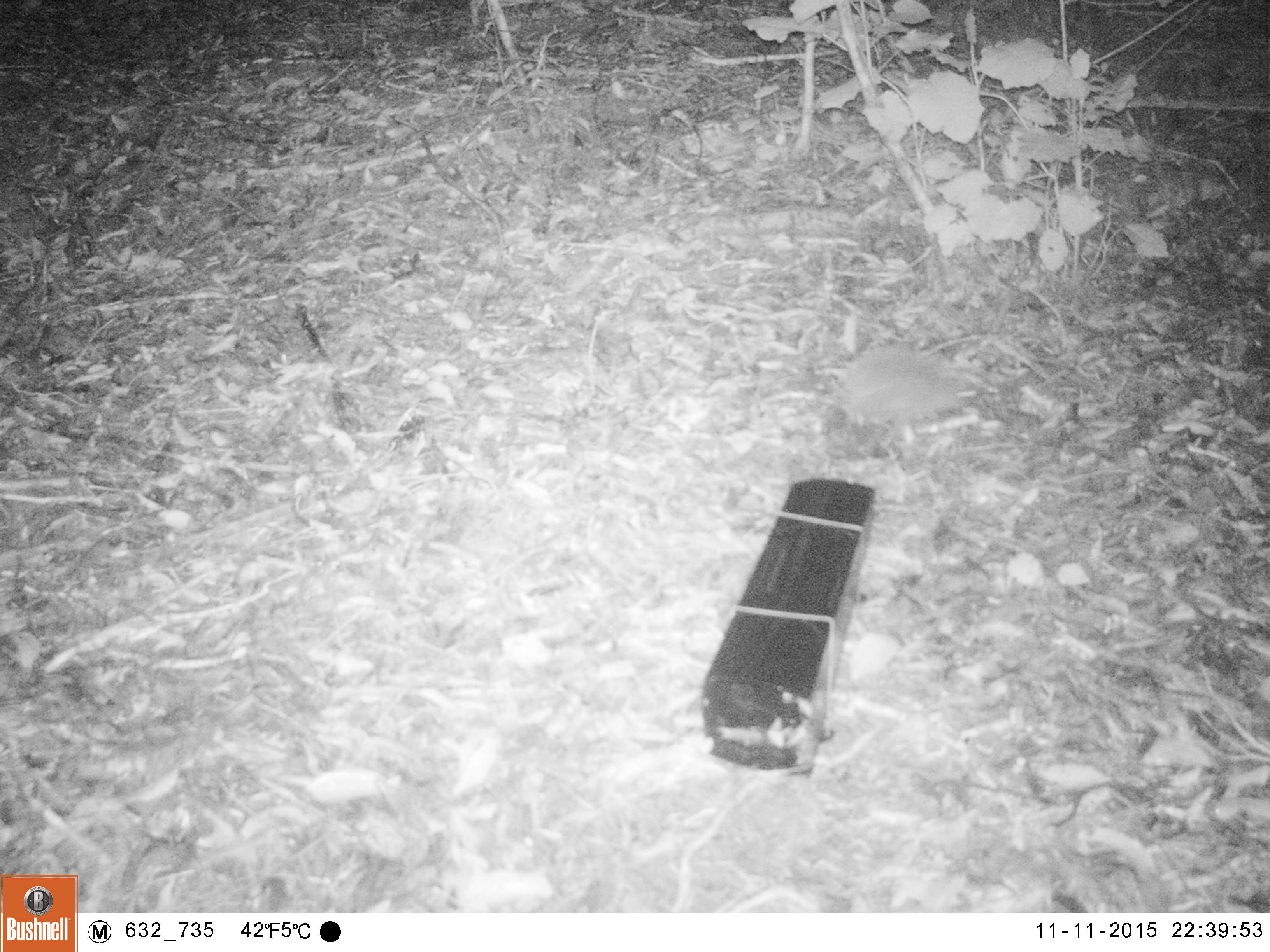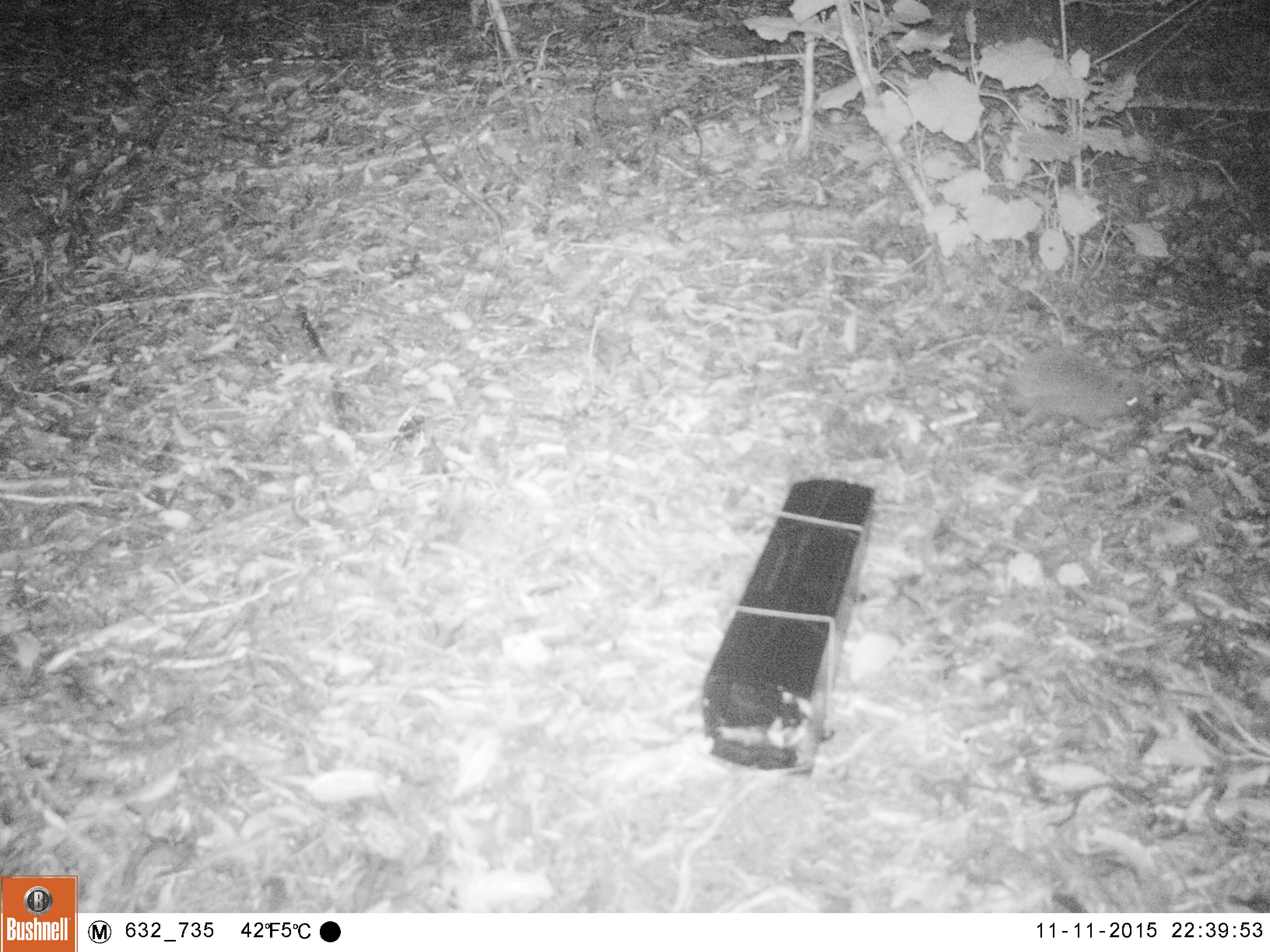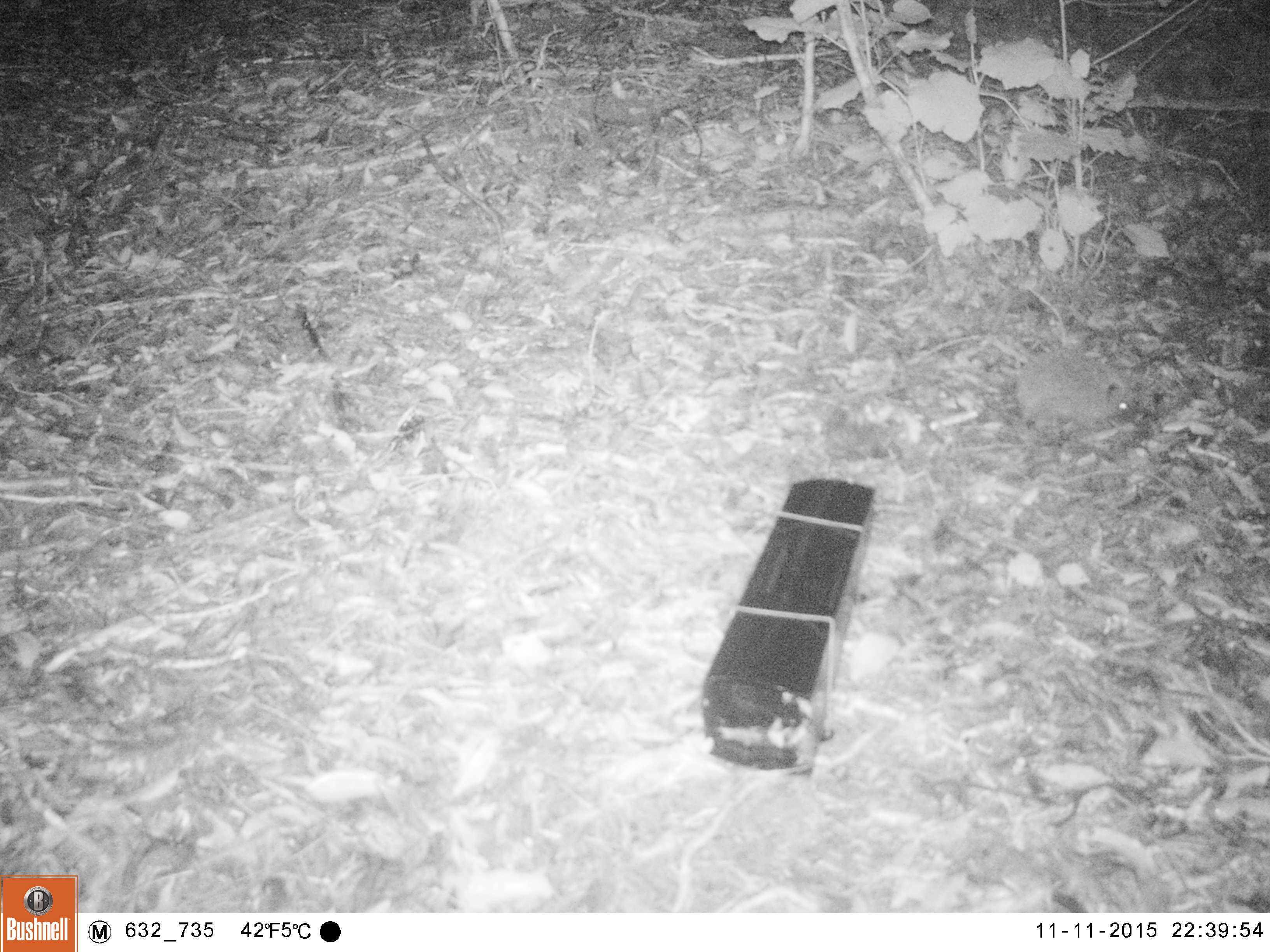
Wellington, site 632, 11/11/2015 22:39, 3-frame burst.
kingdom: Animalia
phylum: Chordata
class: Mammalia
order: Eulipotyphla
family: Erinaceidae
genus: Erinaceus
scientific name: Erinaceus europaeus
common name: hedgehog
Hedgehog (Erinaceus europaeus).